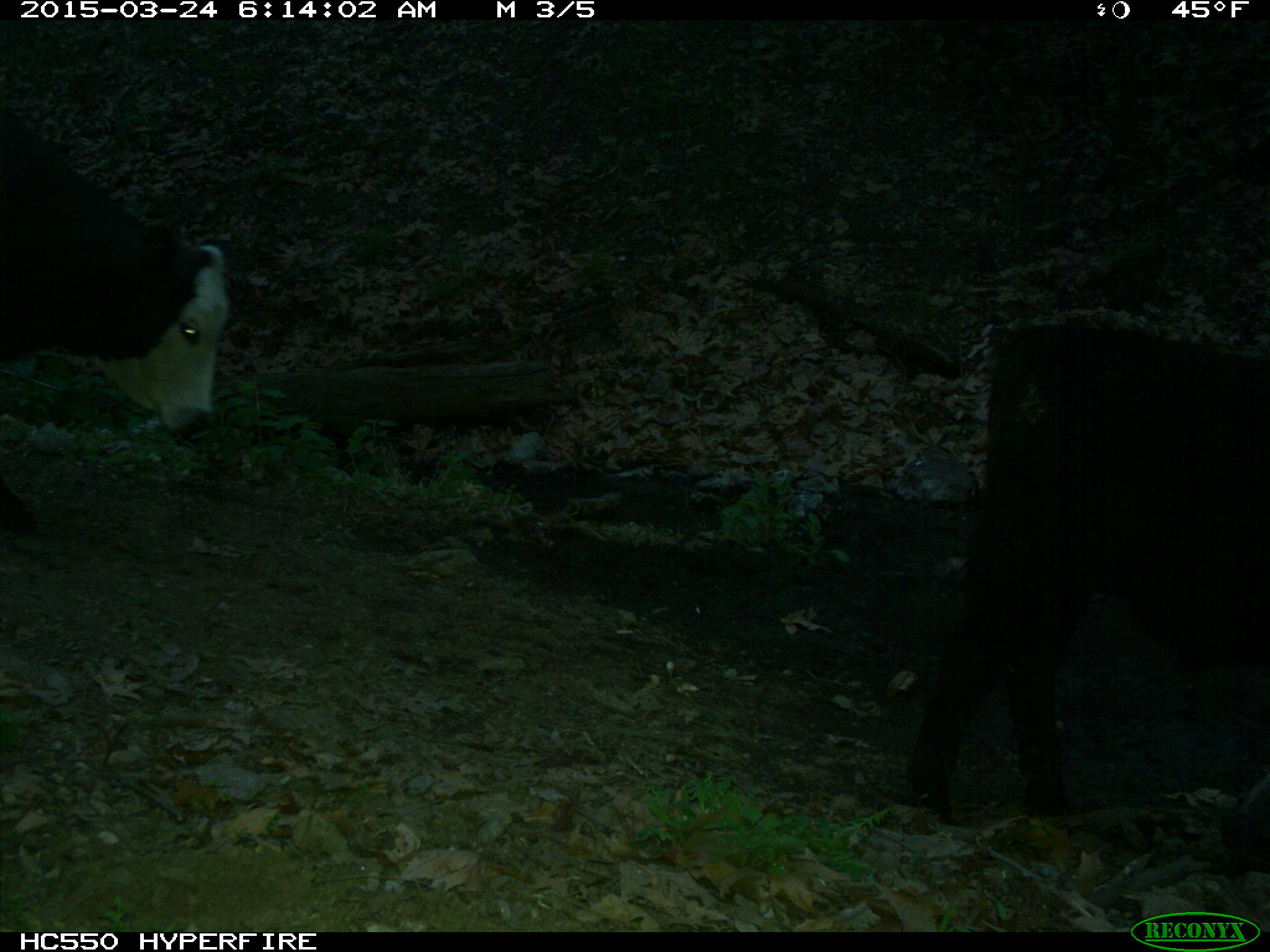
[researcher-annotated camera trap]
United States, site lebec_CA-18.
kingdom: Animalia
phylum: Chordata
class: Mammalia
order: Artiodactyla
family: Bovidae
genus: Bos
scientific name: Bos taurus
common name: domestic cow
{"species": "Bos taurus (domestic cow)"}